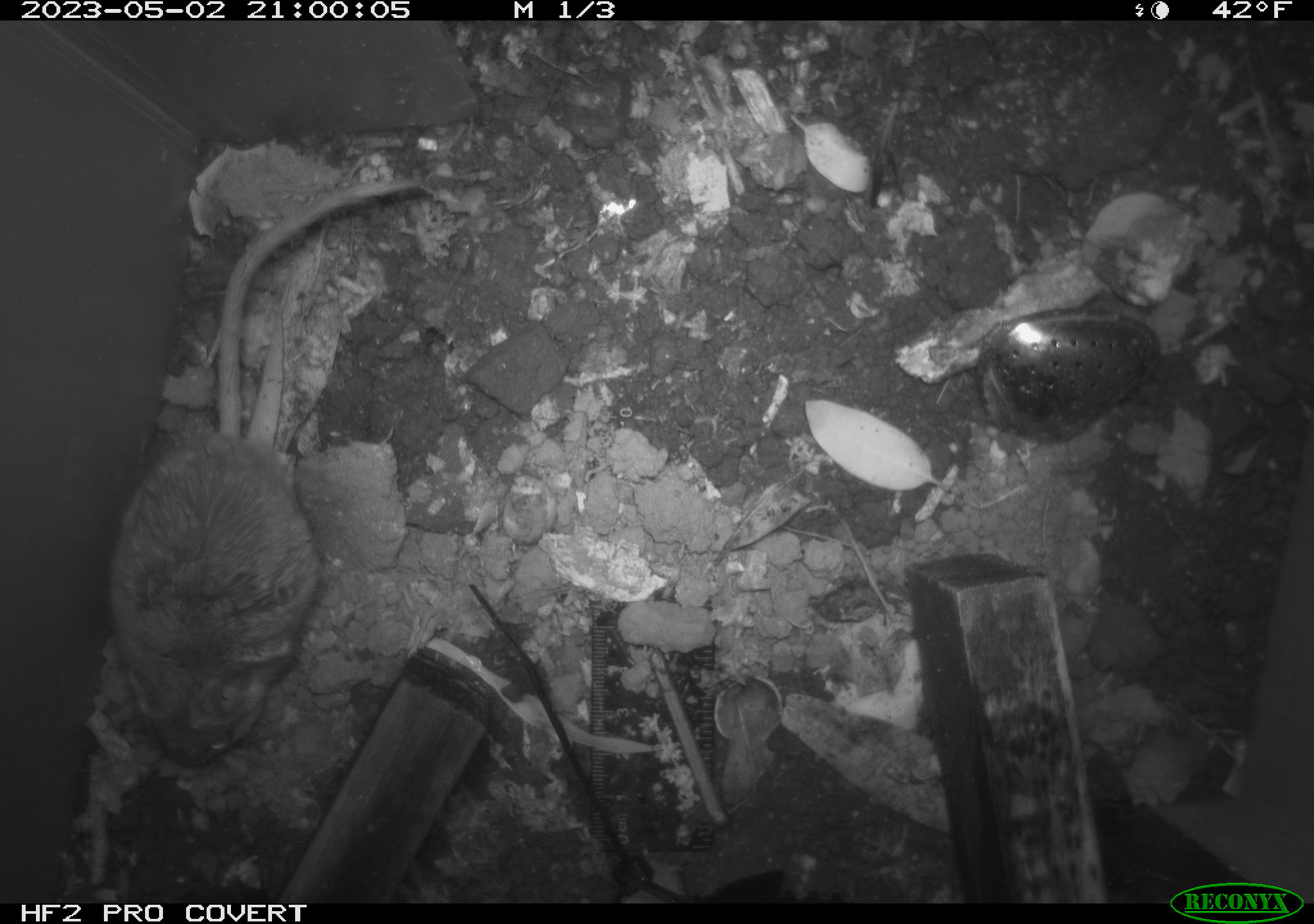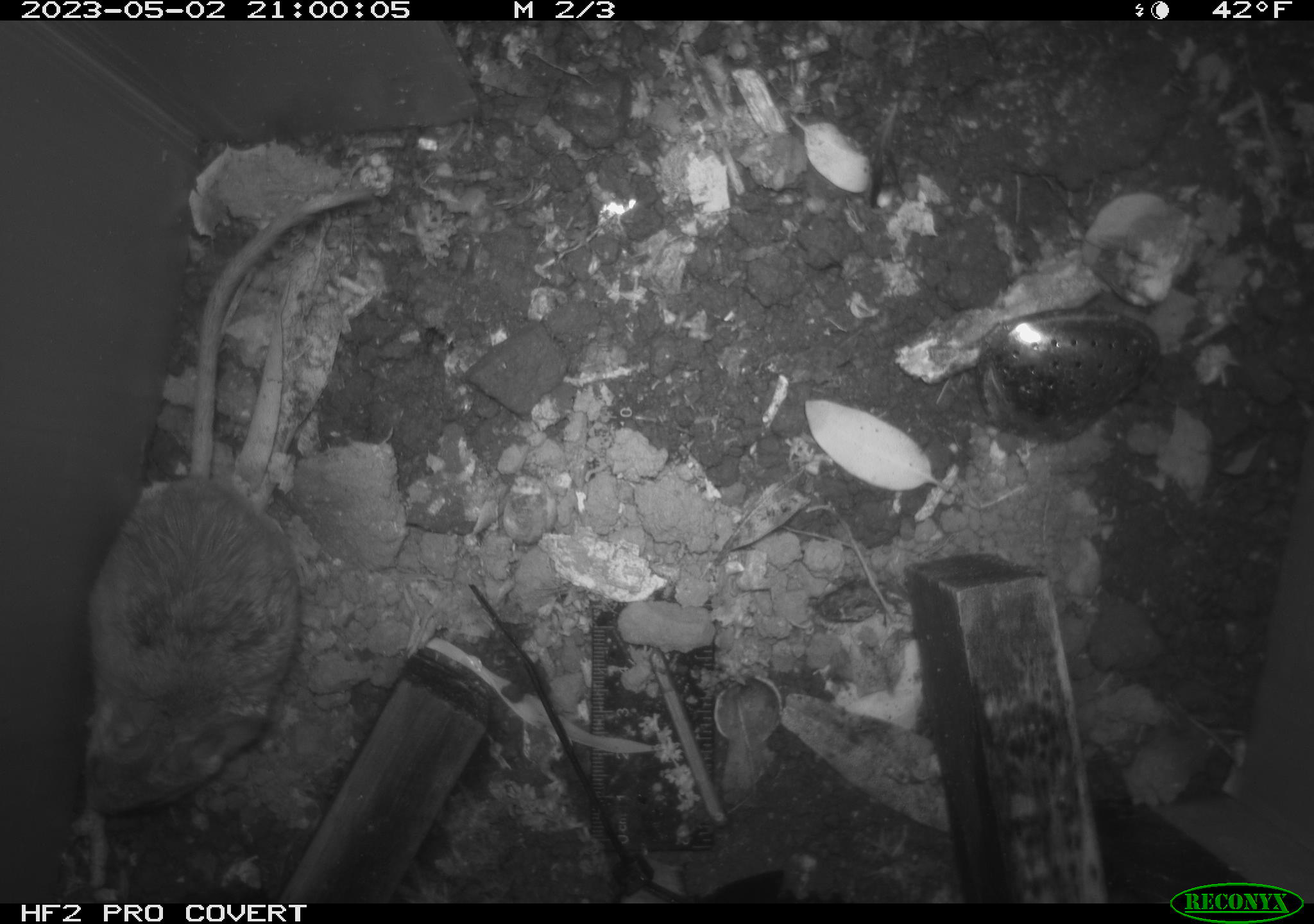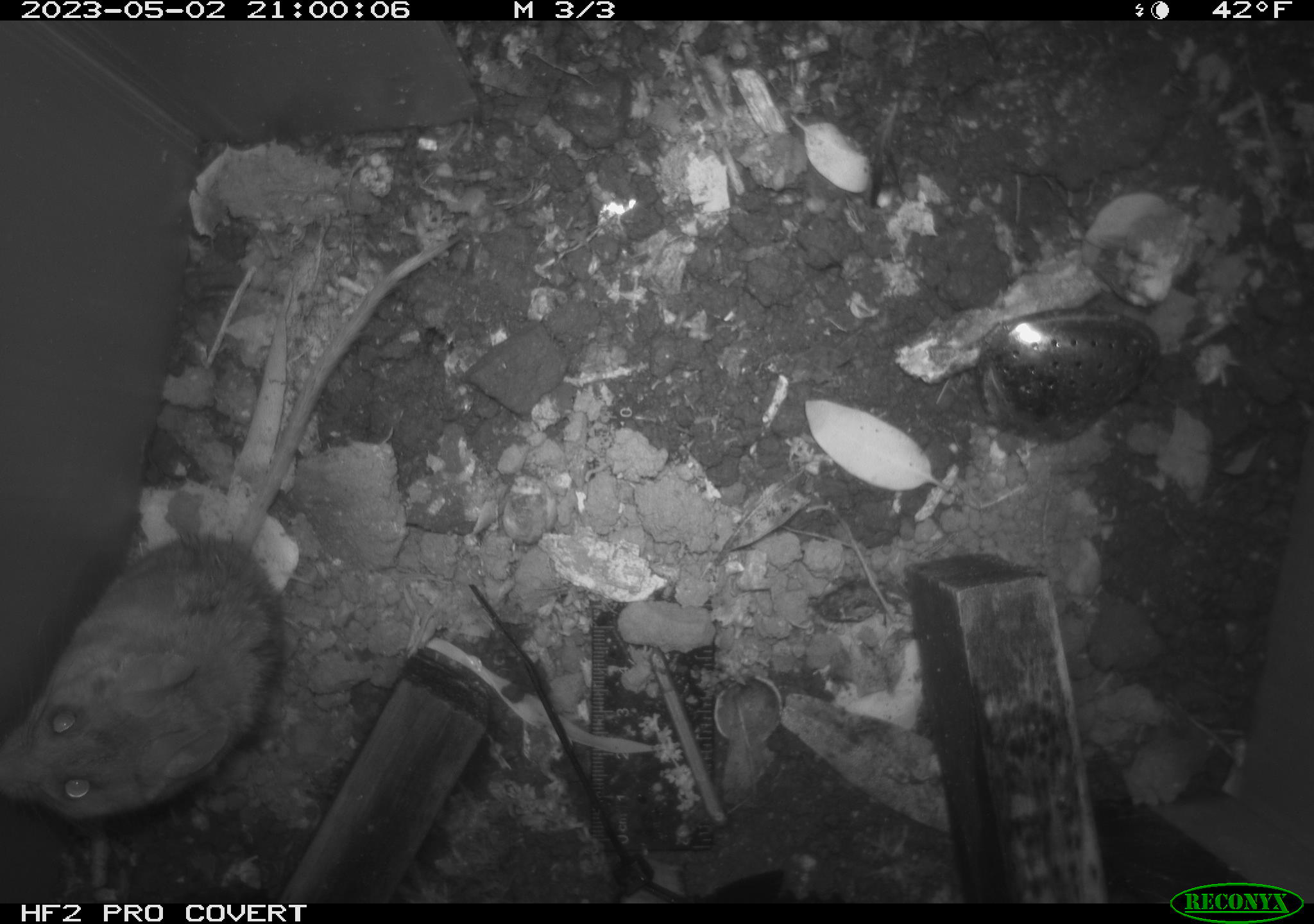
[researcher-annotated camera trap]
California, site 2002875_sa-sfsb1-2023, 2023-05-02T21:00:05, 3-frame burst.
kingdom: Animalia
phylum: Chordata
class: Mammalia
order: Rodentia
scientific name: Rodentia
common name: mouse species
Mouse species (Rodentia).